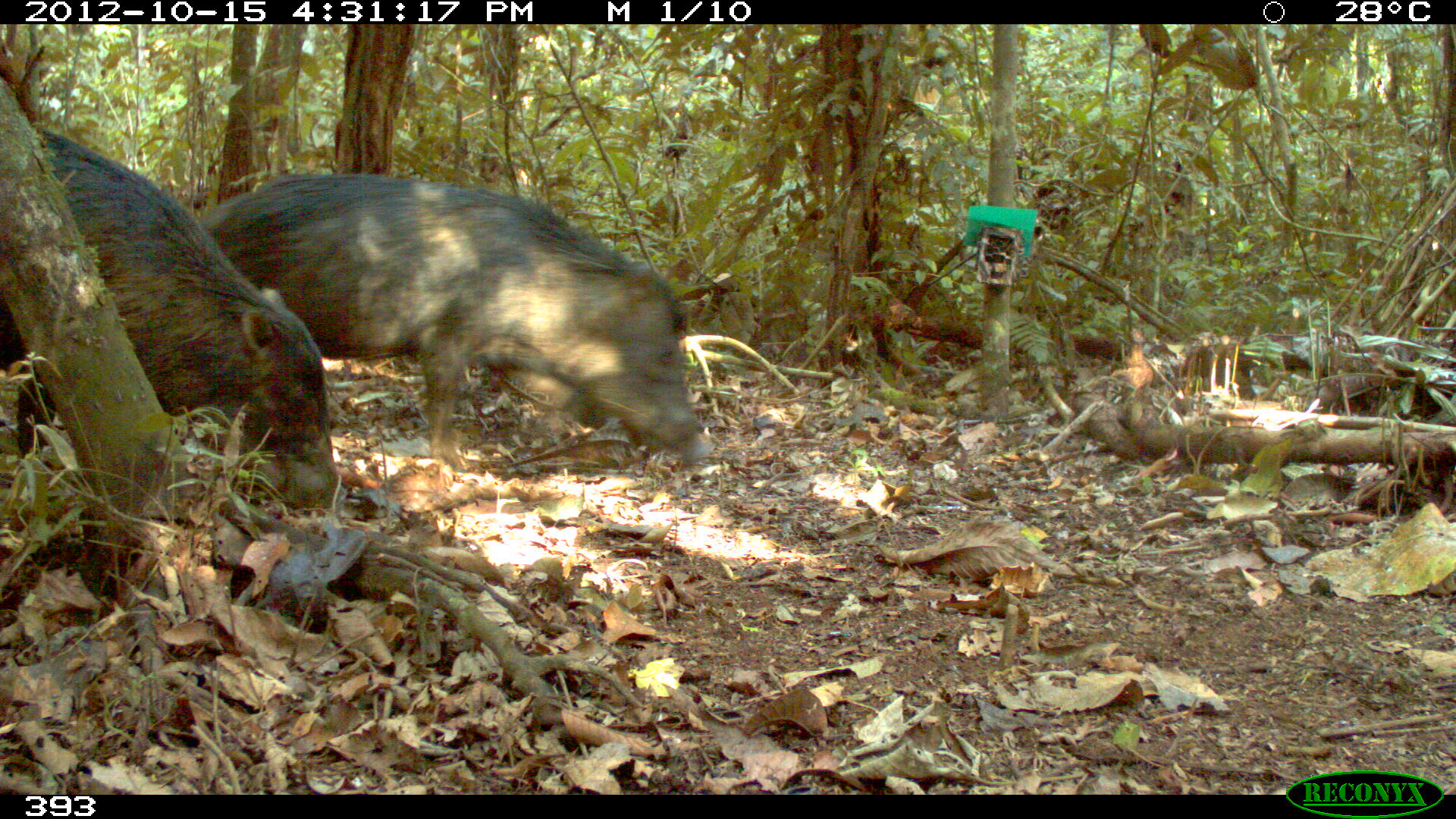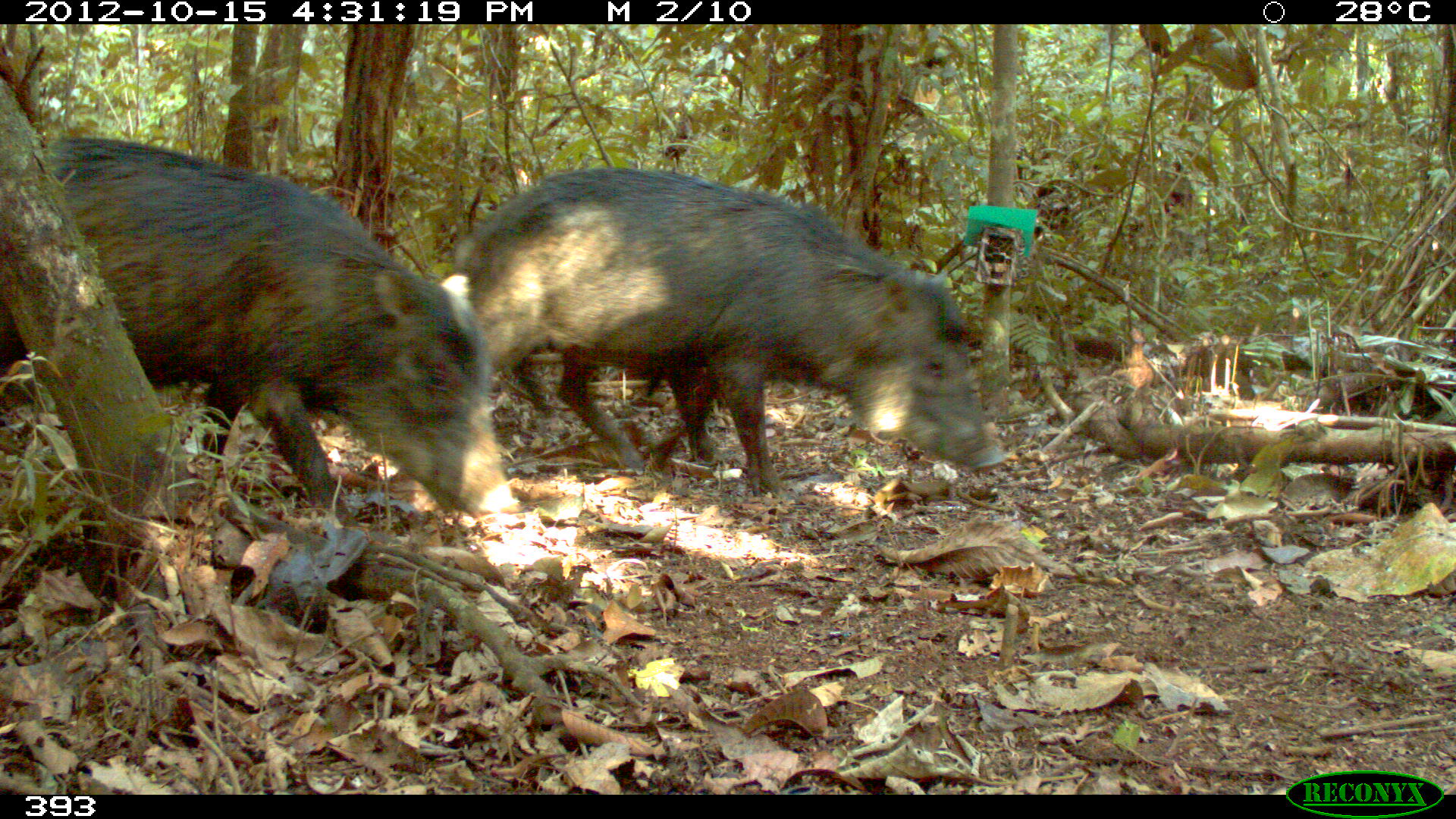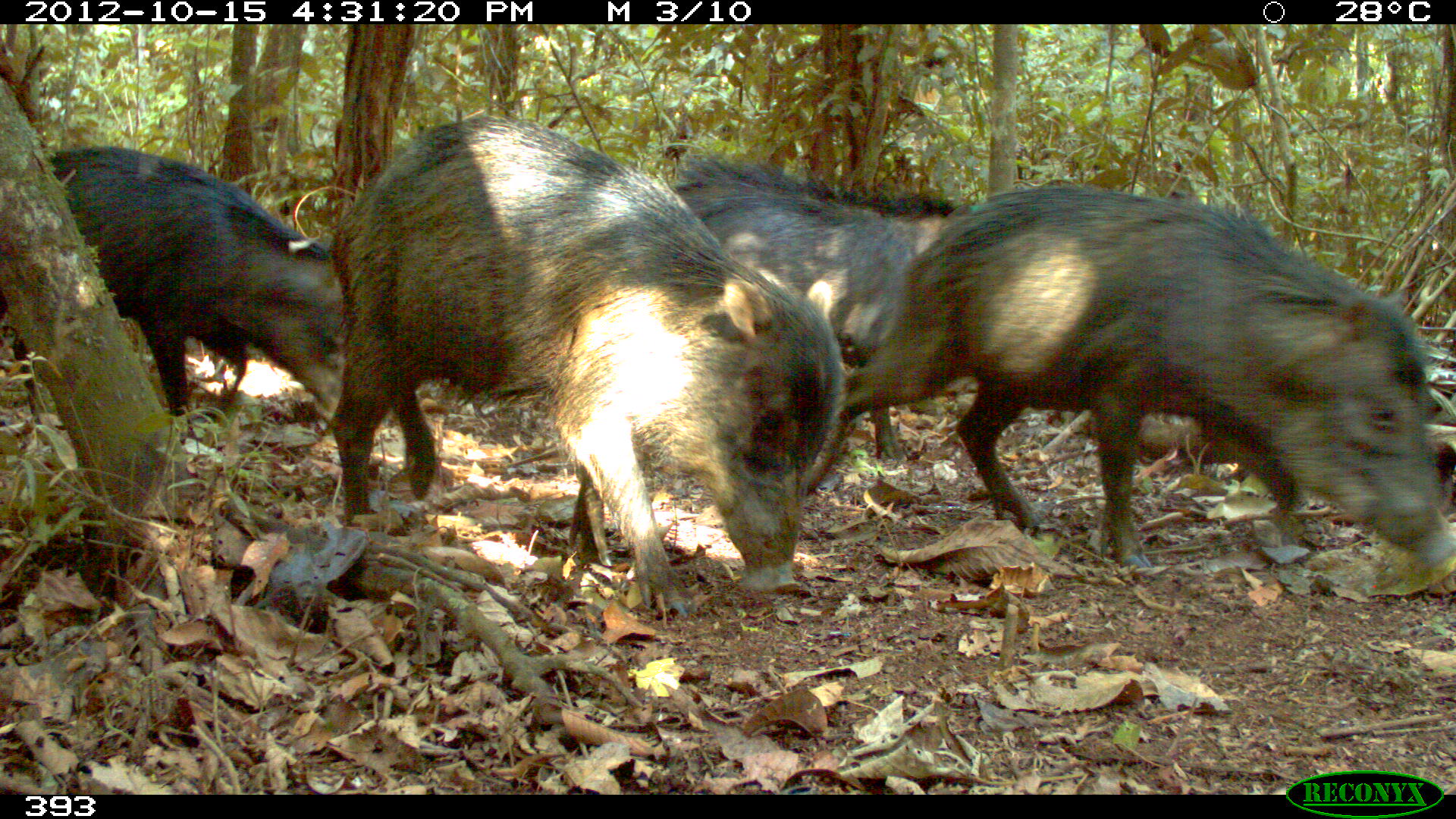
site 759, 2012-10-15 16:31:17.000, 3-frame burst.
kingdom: Animalia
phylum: Chordata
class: Mammalia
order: Artiodactyla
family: Tayassuidae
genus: Tayassu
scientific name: Tayassu pecari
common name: white-lipped peccary